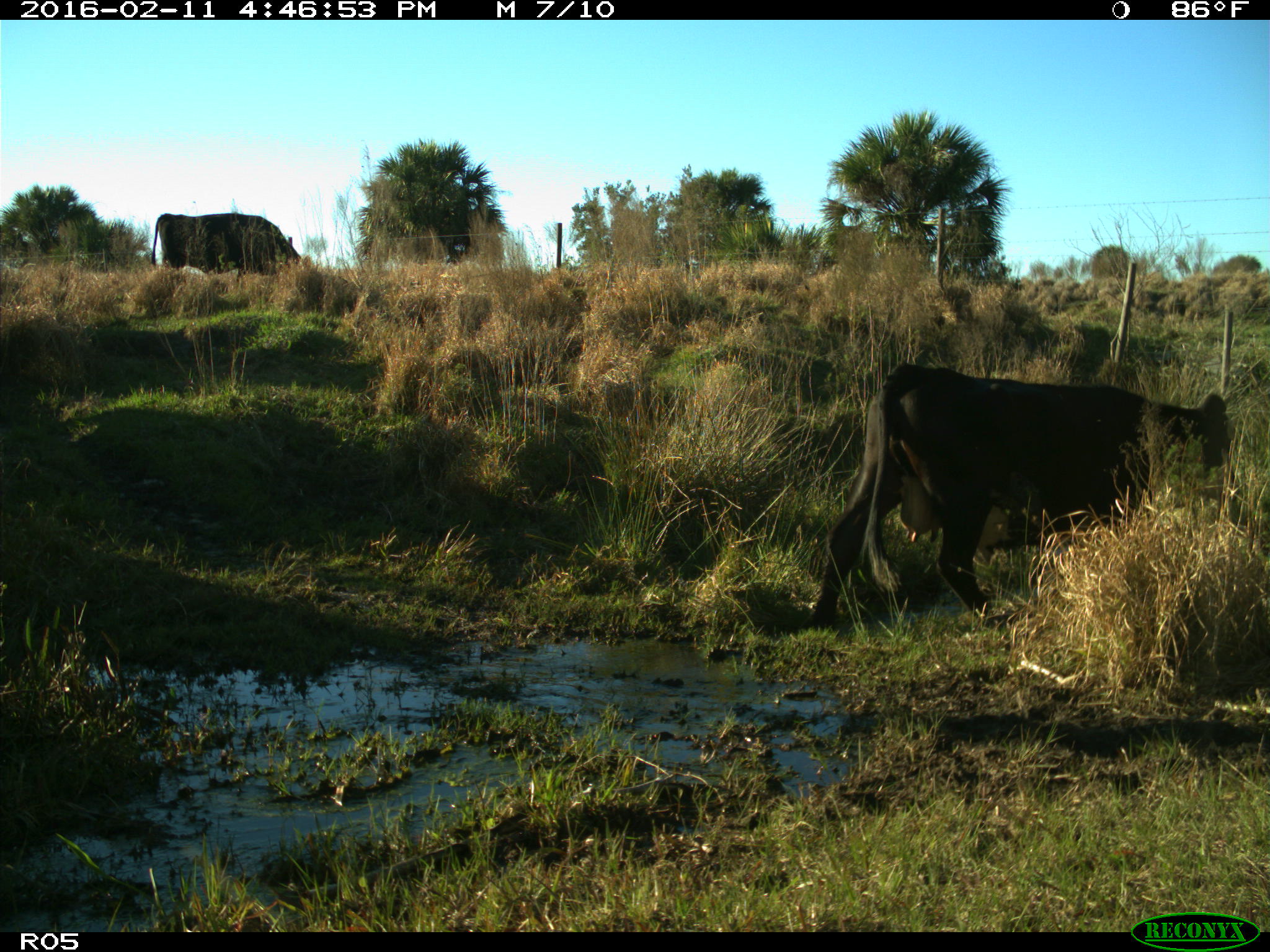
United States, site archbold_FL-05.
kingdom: Animalia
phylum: Chordata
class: Mammalia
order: Artiodactyla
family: Bovidae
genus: Bos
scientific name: Bos taurus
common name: domestic cow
Bos taurus (domestic cow).